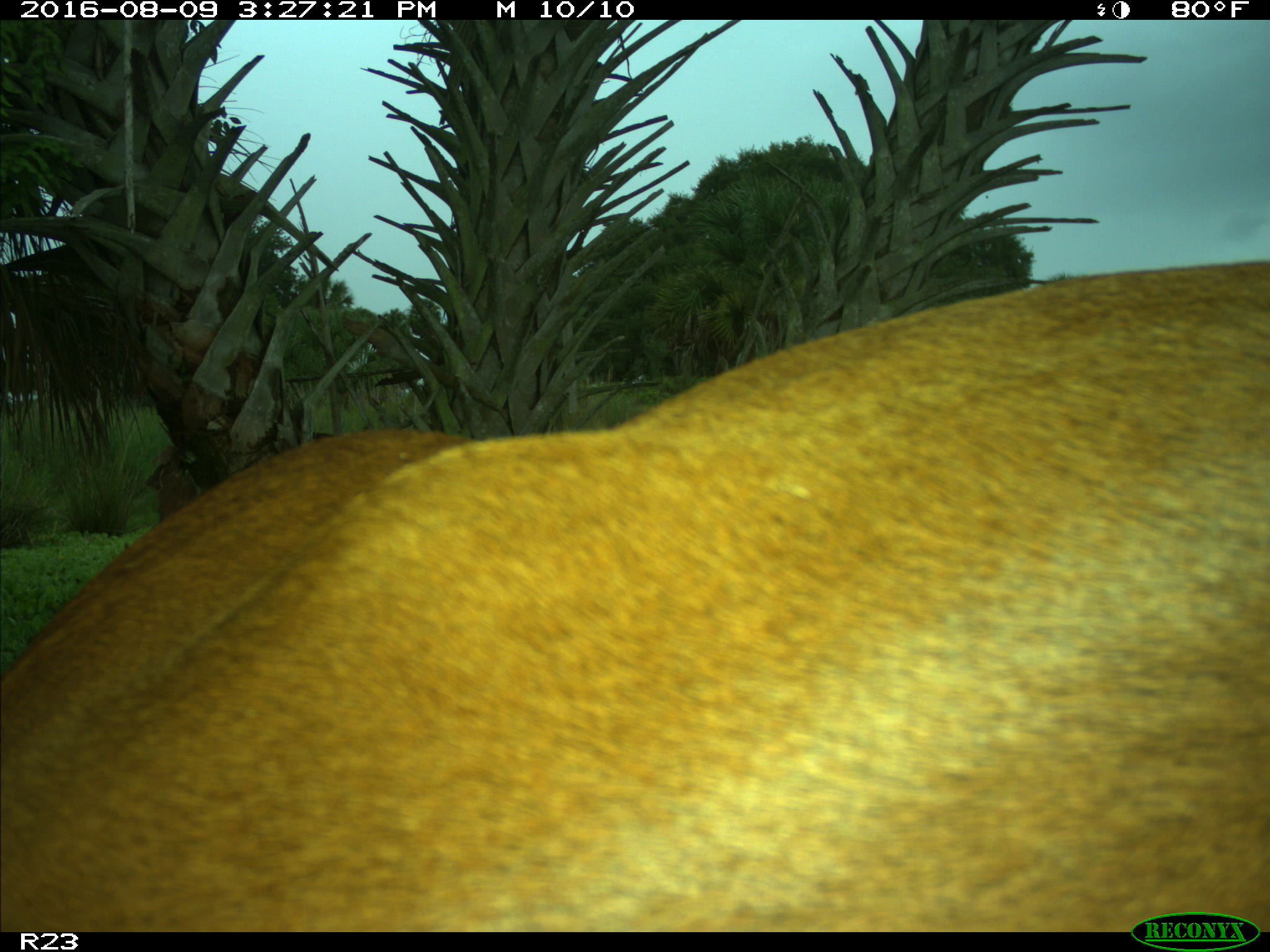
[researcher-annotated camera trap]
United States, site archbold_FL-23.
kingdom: Animalia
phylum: Chordata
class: Mammalia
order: Artiodactyla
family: Bovidae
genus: Bos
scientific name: Bos taurus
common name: domestic cow